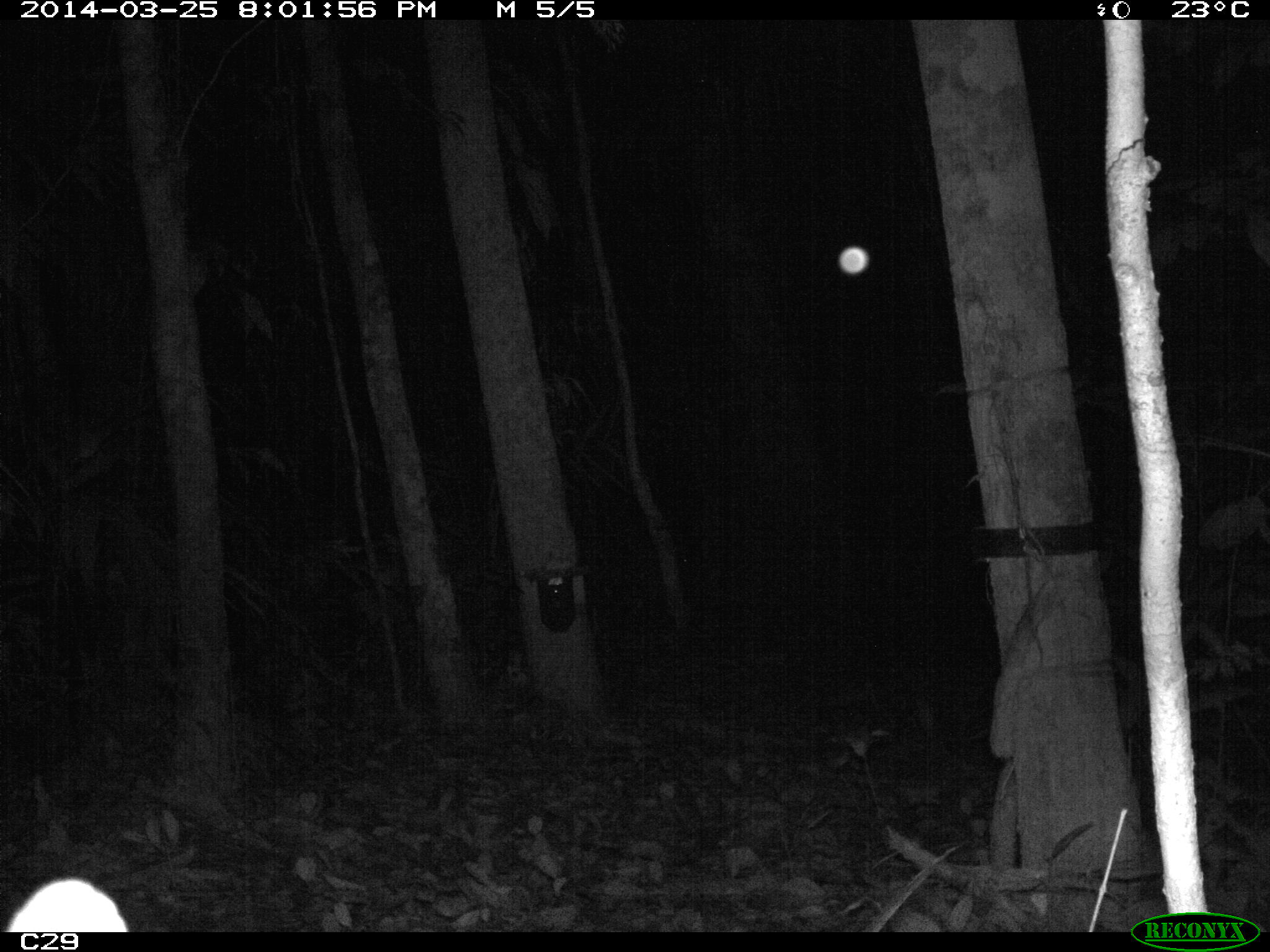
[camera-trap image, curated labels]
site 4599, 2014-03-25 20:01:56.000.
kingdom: Animalia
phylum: Chordata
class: Mammalia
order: Carnivora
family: Felidae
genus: Leopardus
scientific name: Leopardus pardalis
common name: ocelot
Leopardus pardalis (ocelot), count 1, age adult.